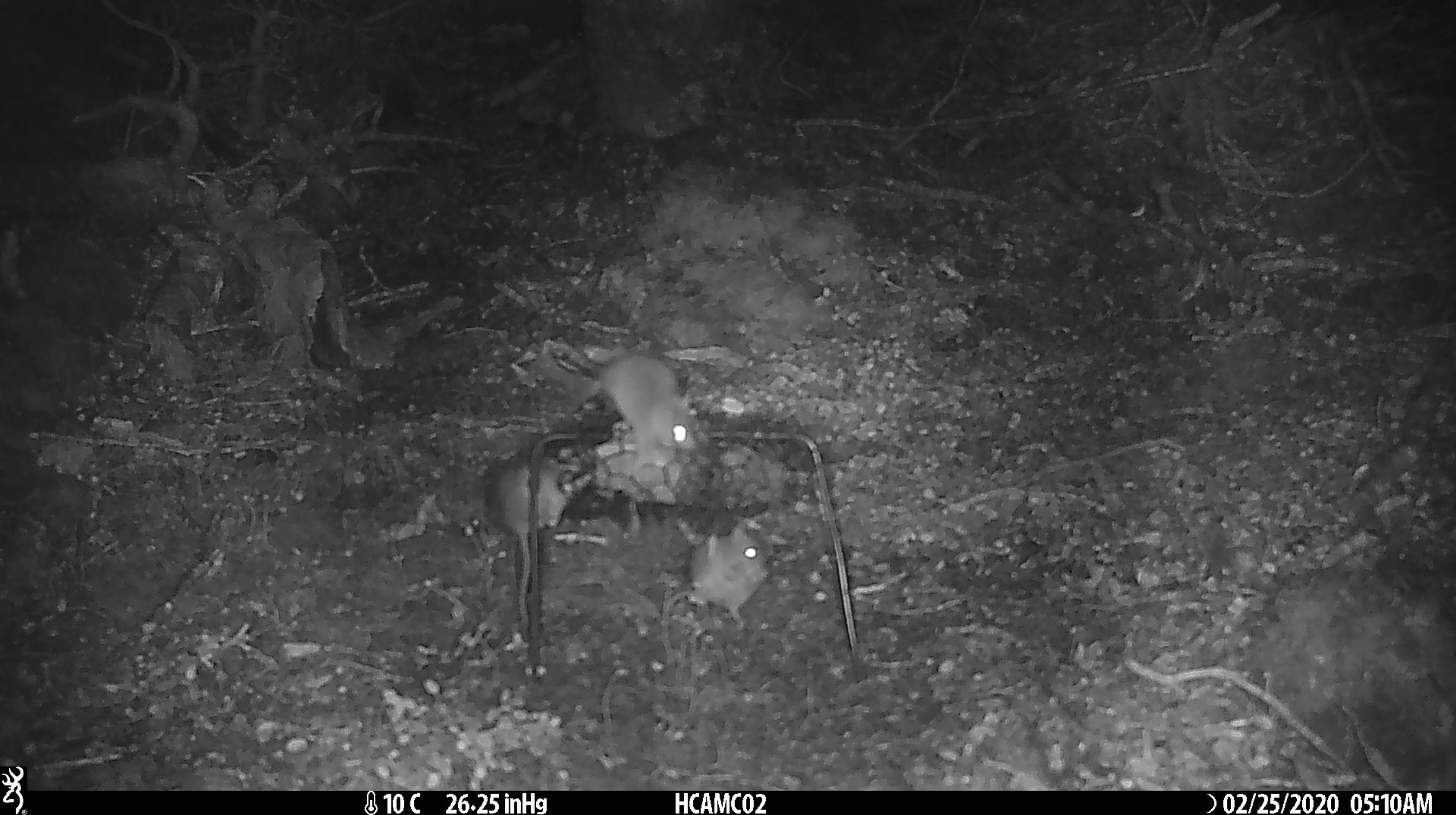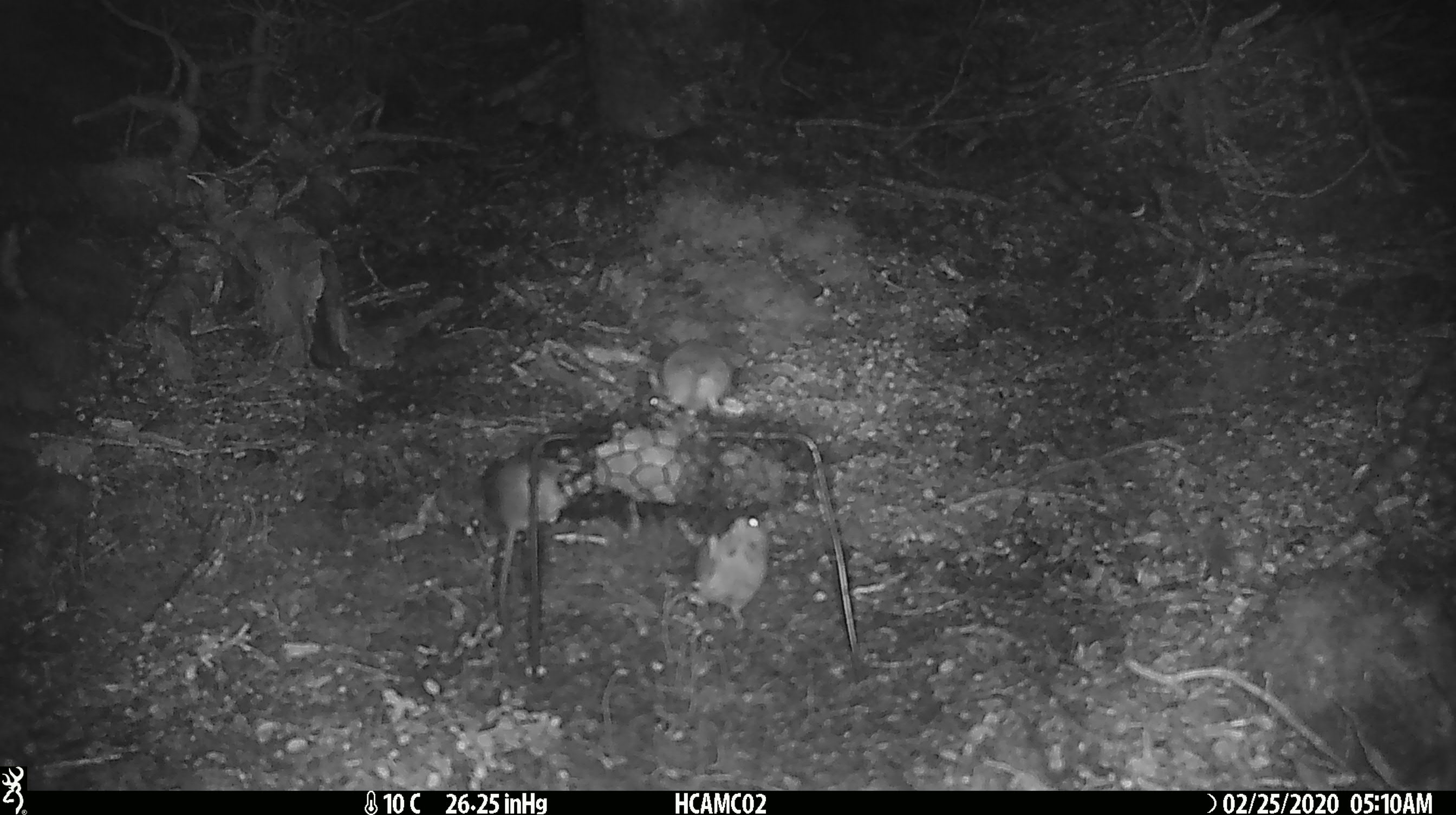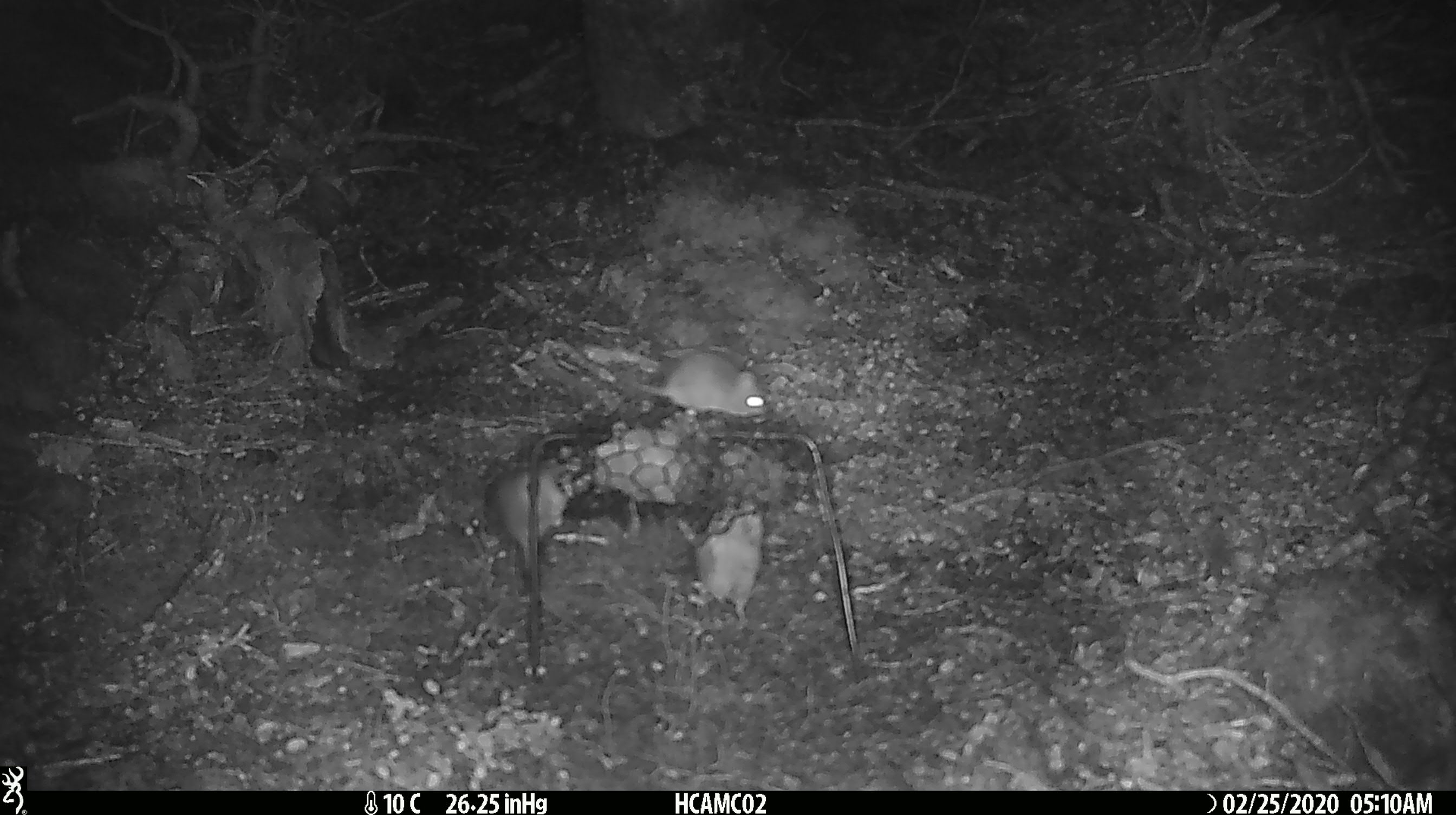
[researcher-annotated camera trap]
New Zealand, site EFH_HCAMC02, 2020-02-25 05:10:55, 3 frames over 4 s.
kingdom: Animalia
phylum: Chordata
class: Mammalia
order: Rodentia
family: Muridae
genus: Mus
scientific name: Mus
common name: mouse